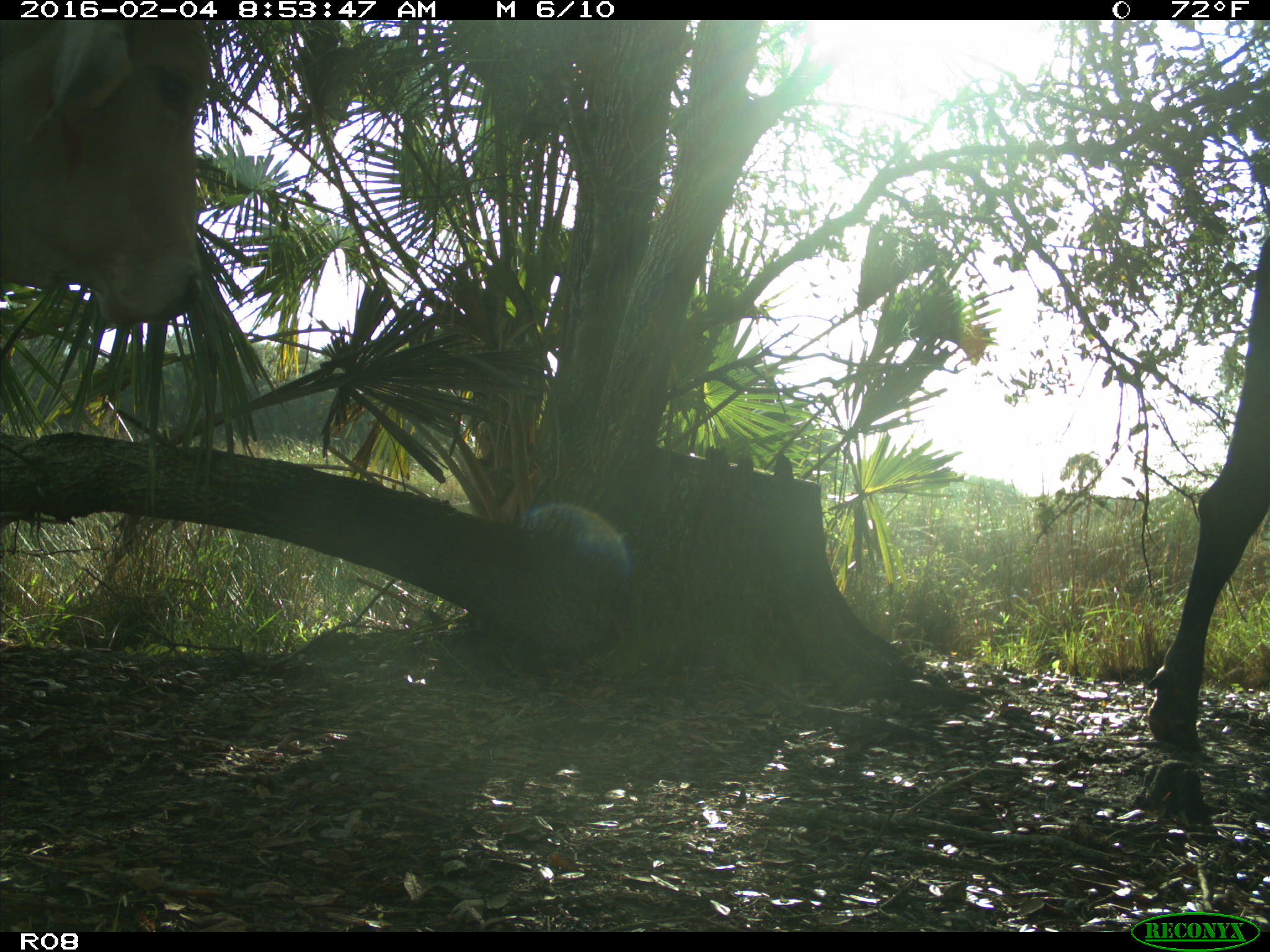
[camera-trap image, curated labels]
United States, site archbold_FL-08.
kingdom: Animalia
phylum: Chordata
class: Mammalia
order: Artiodactyla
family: Bovidae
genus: Bos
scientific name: Bos taurus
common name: domestic cow